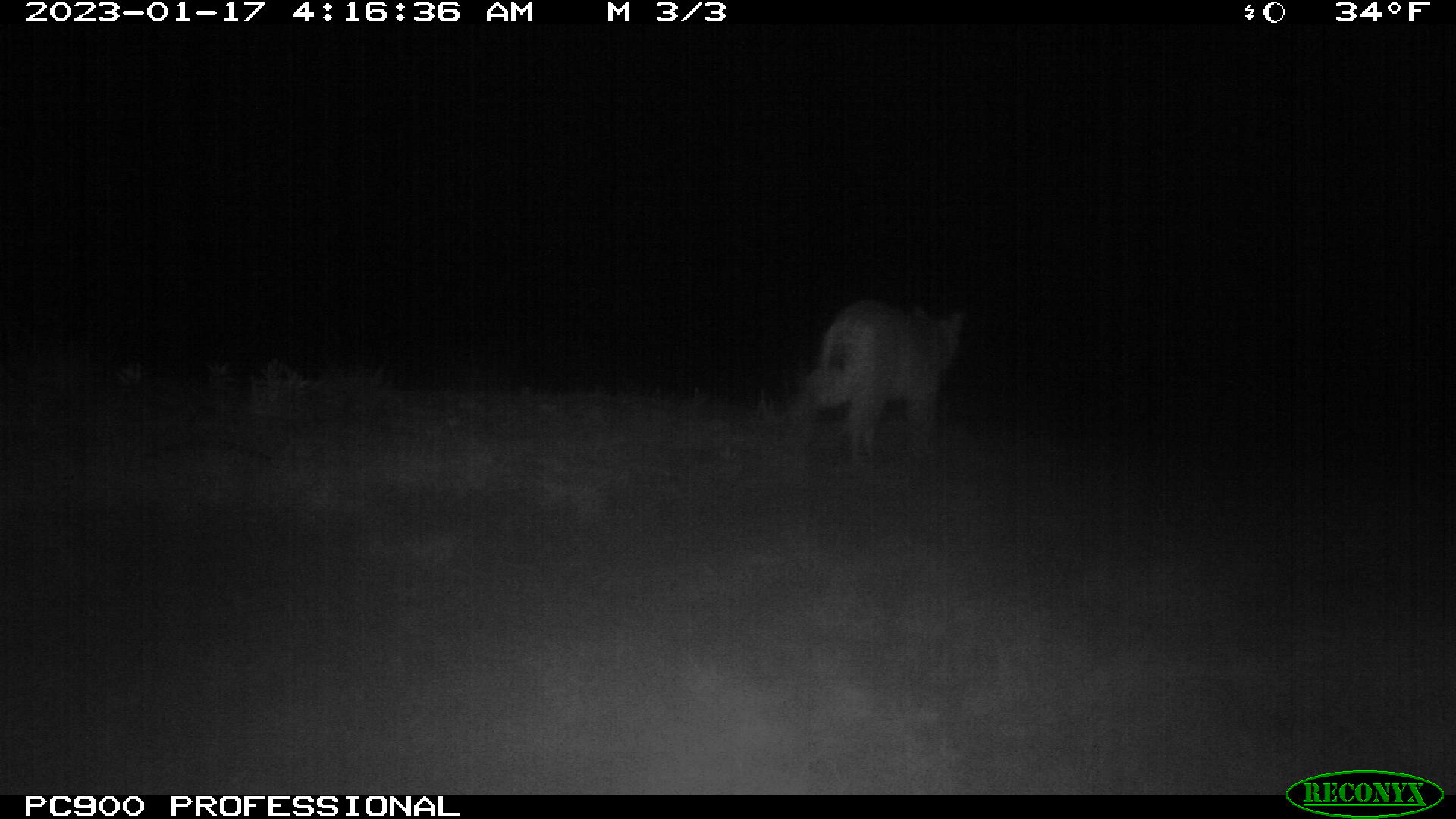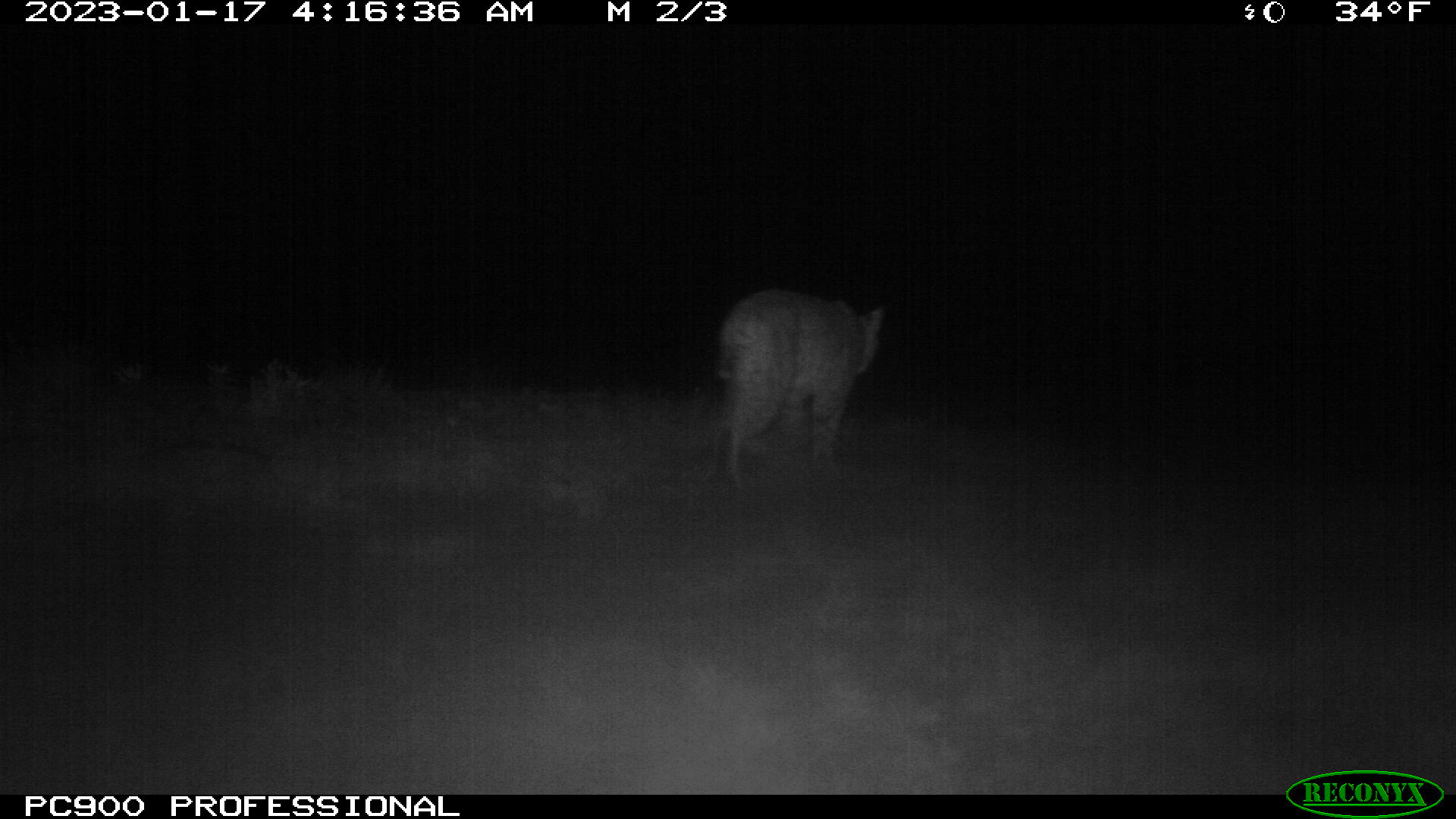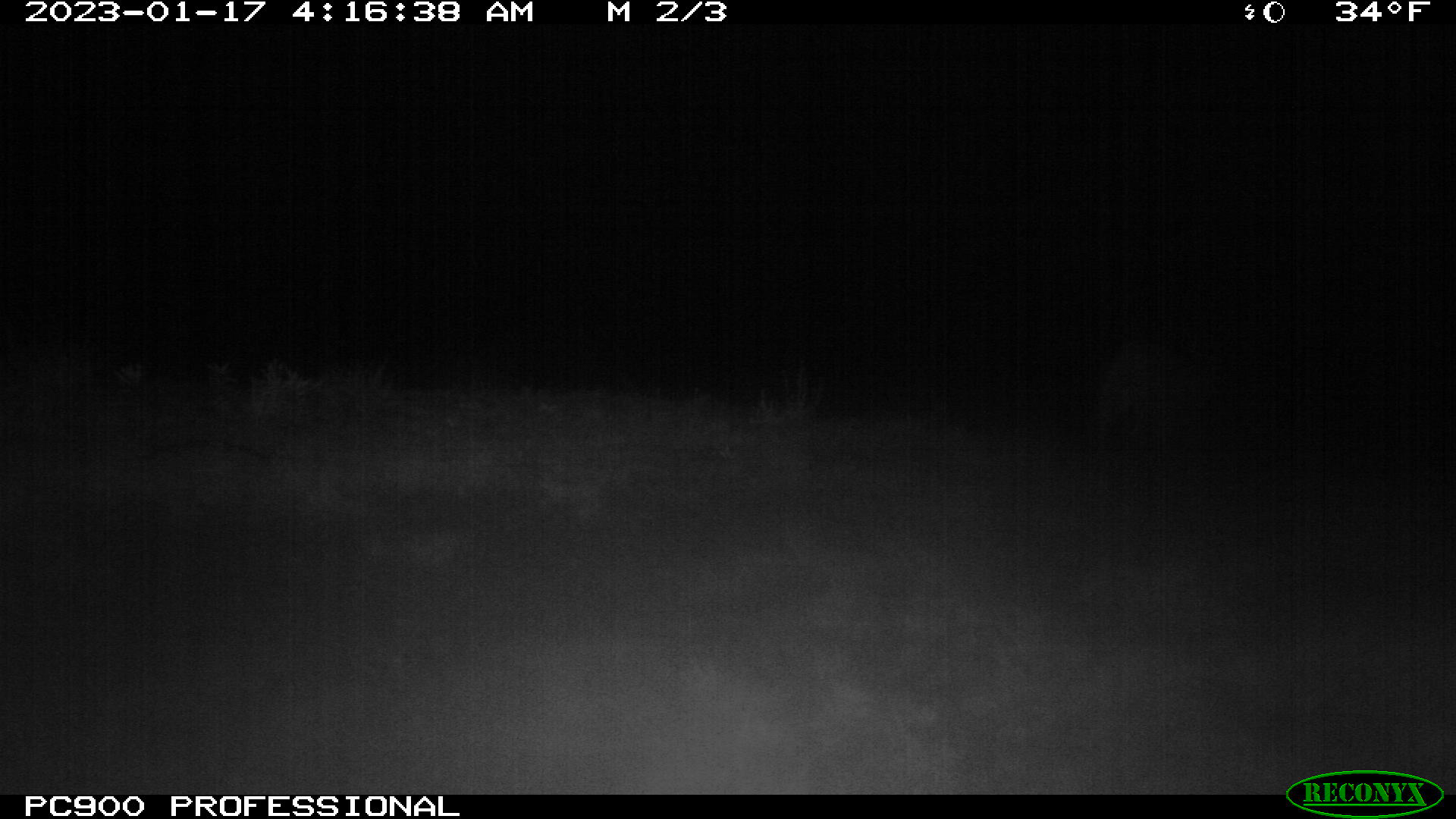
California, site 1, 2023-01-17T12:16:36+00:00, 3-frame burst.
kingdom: Animalia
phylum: Chordata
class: Mammalia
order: Carnivora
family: Felidae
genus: Lynx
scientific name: Lynx rufus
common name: bobcat